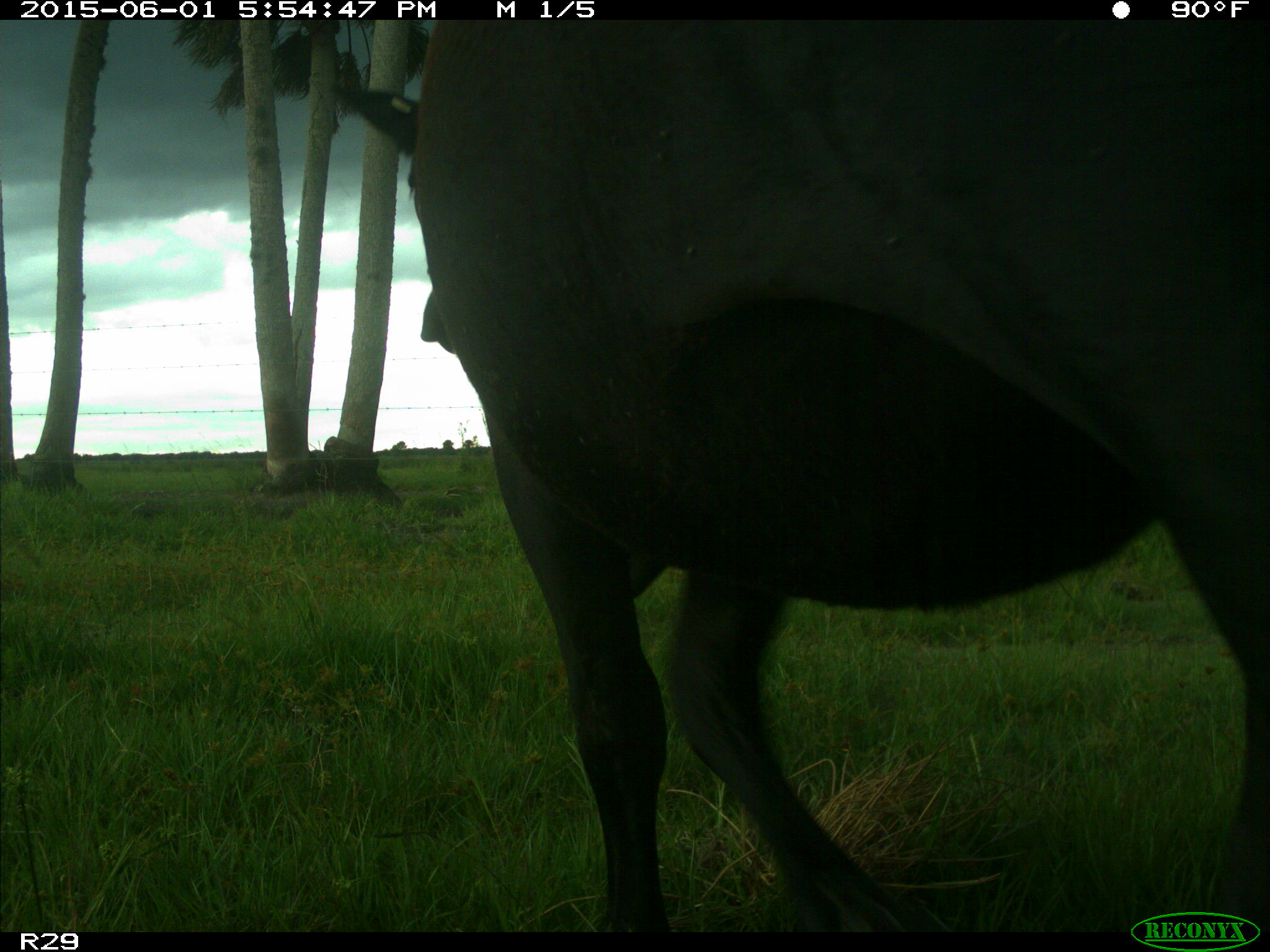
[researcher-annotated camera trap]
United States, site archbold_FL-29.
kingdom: Animalia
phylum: Chordata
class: Mammalia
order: Artiodactyla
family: Bovidae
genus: Bos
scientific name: Bos taurus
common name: domestic cow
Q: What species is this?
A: Bos taurus (domestic cow).